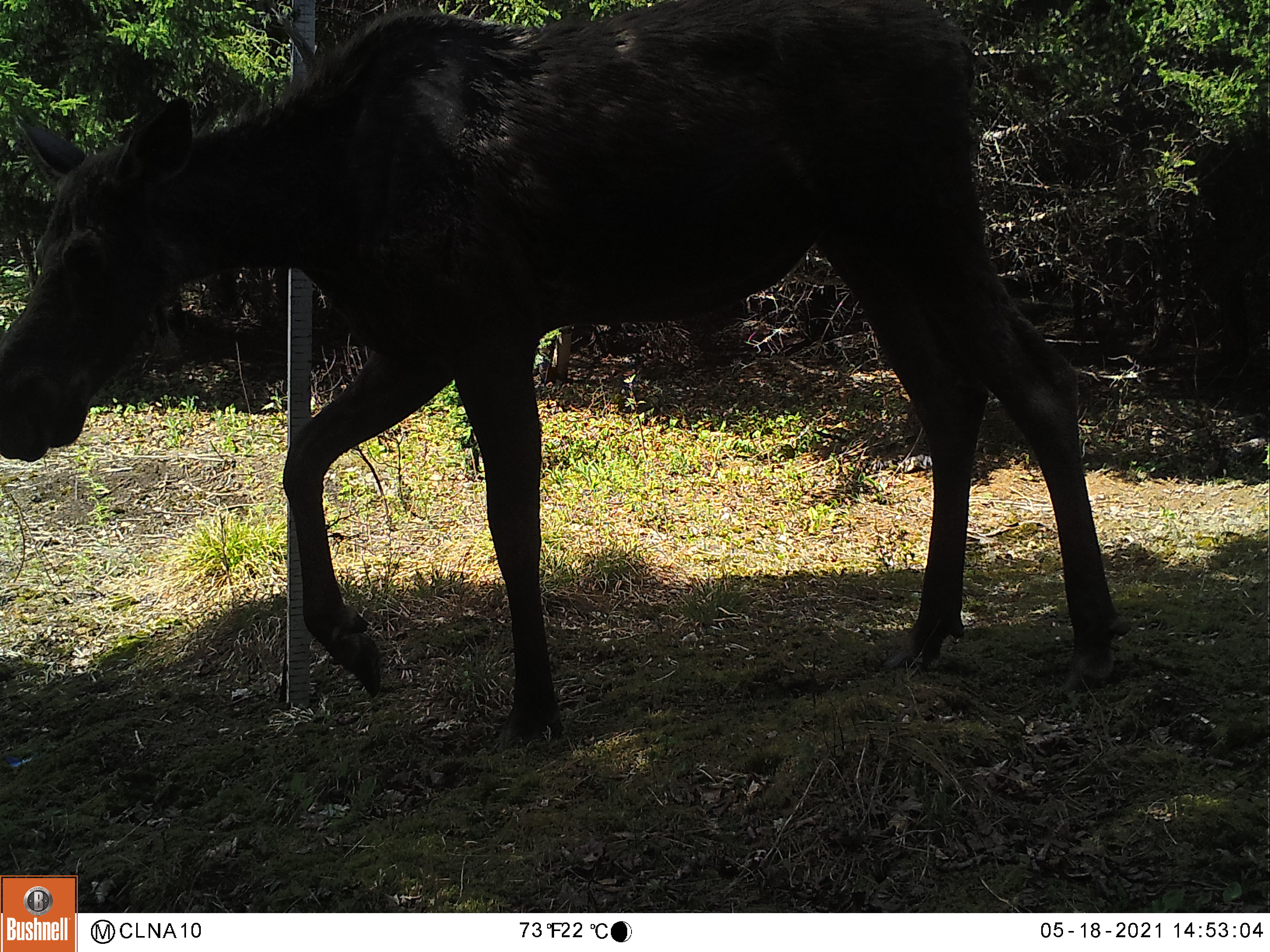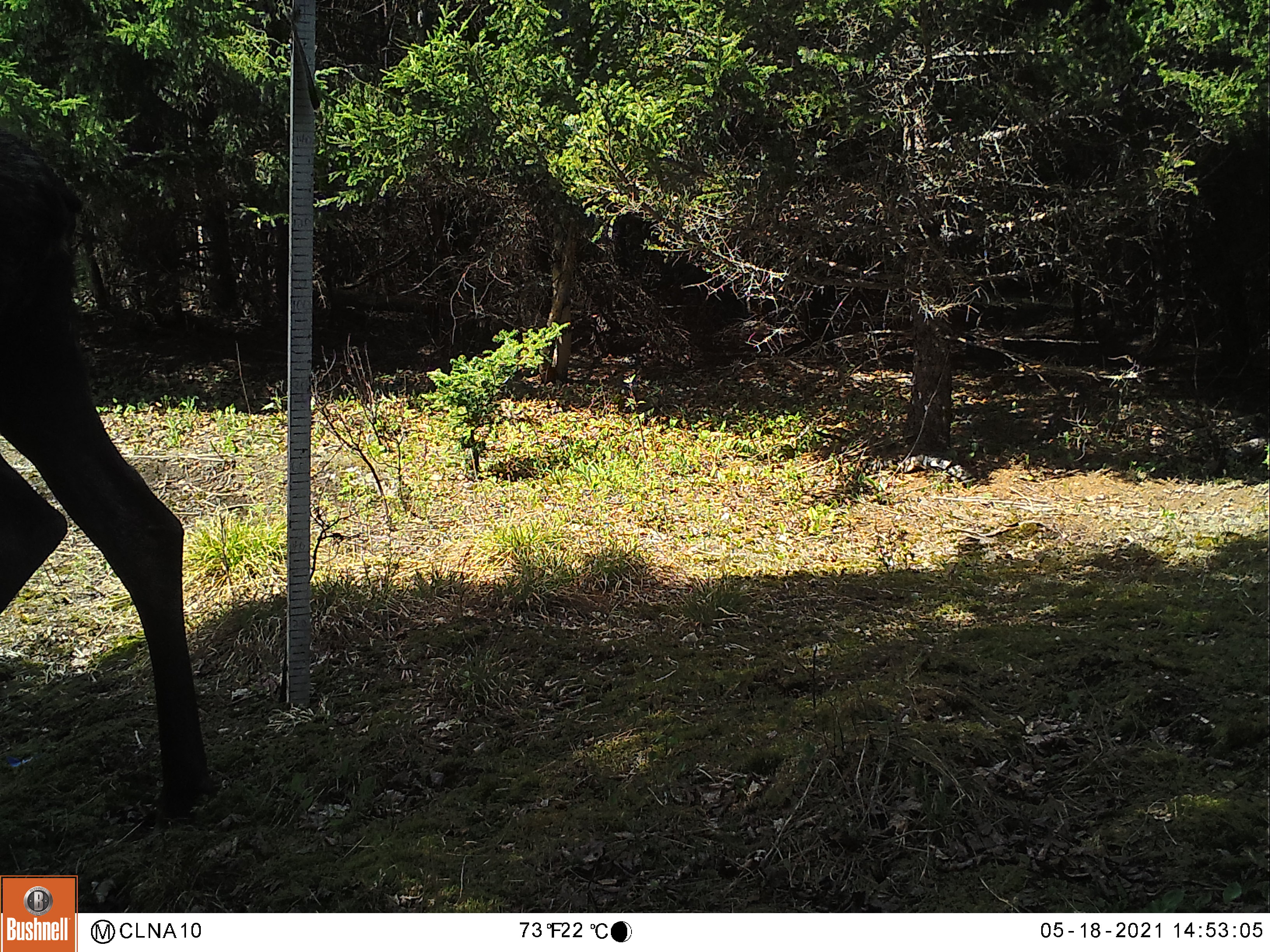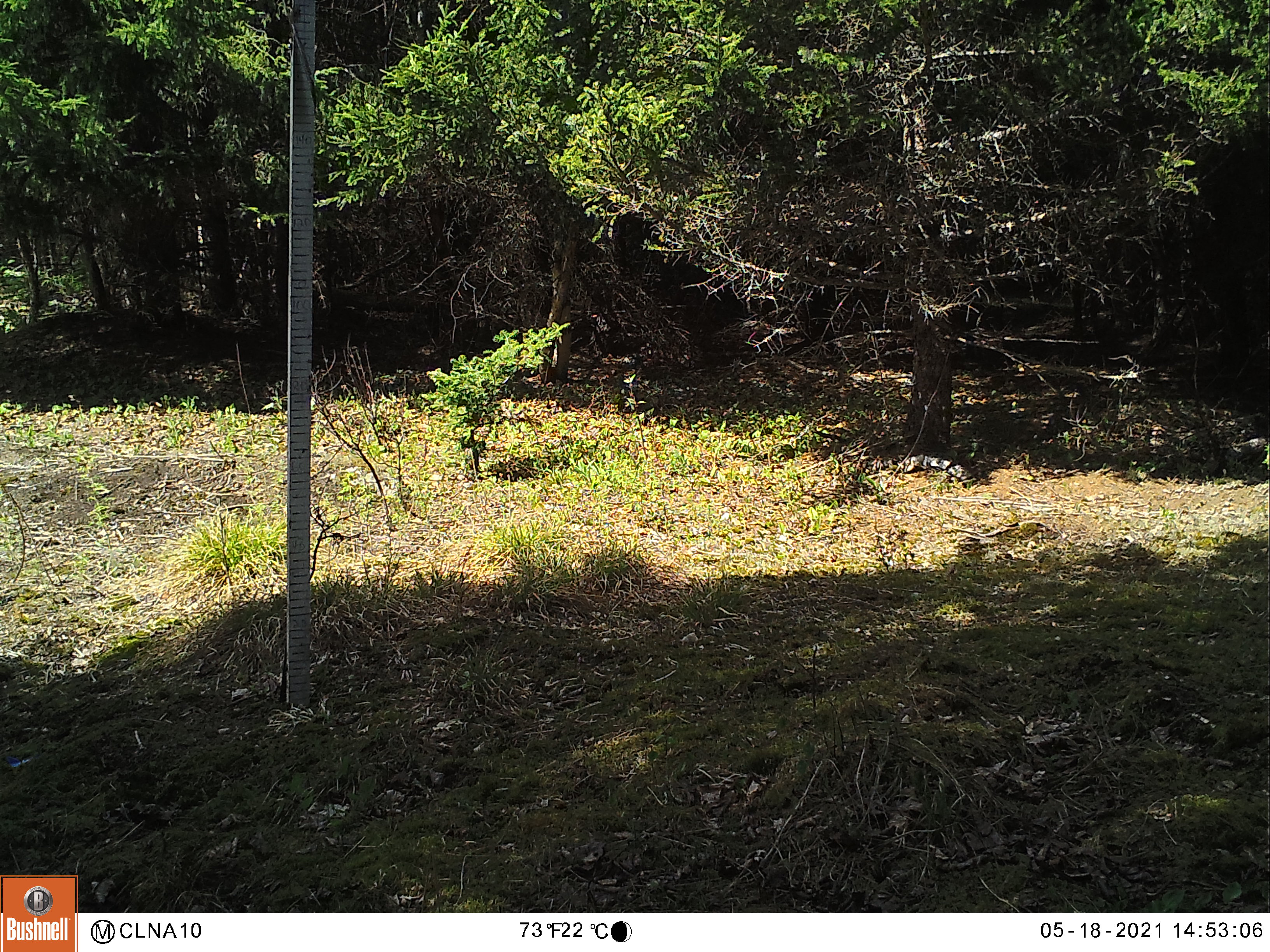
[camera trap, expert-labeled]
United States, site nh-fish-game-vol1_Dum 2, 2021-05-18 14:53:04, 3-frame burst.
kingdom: Animalia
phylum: Chordata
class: Mammalia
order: Artiodactyla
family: Cervidae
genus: Alces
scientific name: Alces alces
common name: moose